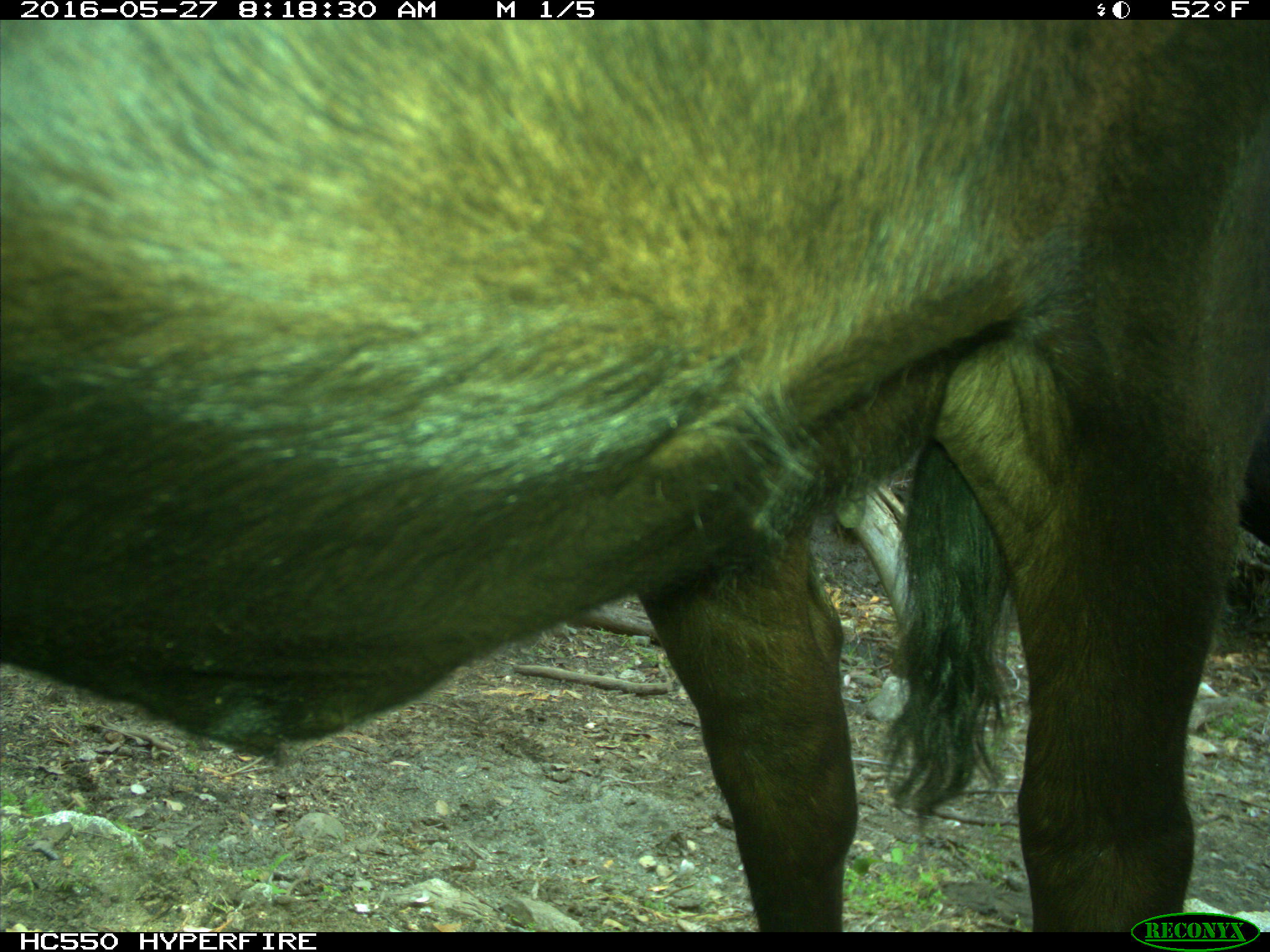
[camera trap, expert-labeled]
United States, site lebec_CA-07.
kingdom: Animalia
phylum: Chordata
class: Mammalia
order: Artiodactyla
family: Bovidae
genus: Bos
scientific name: Bos taurus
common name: domestic cow